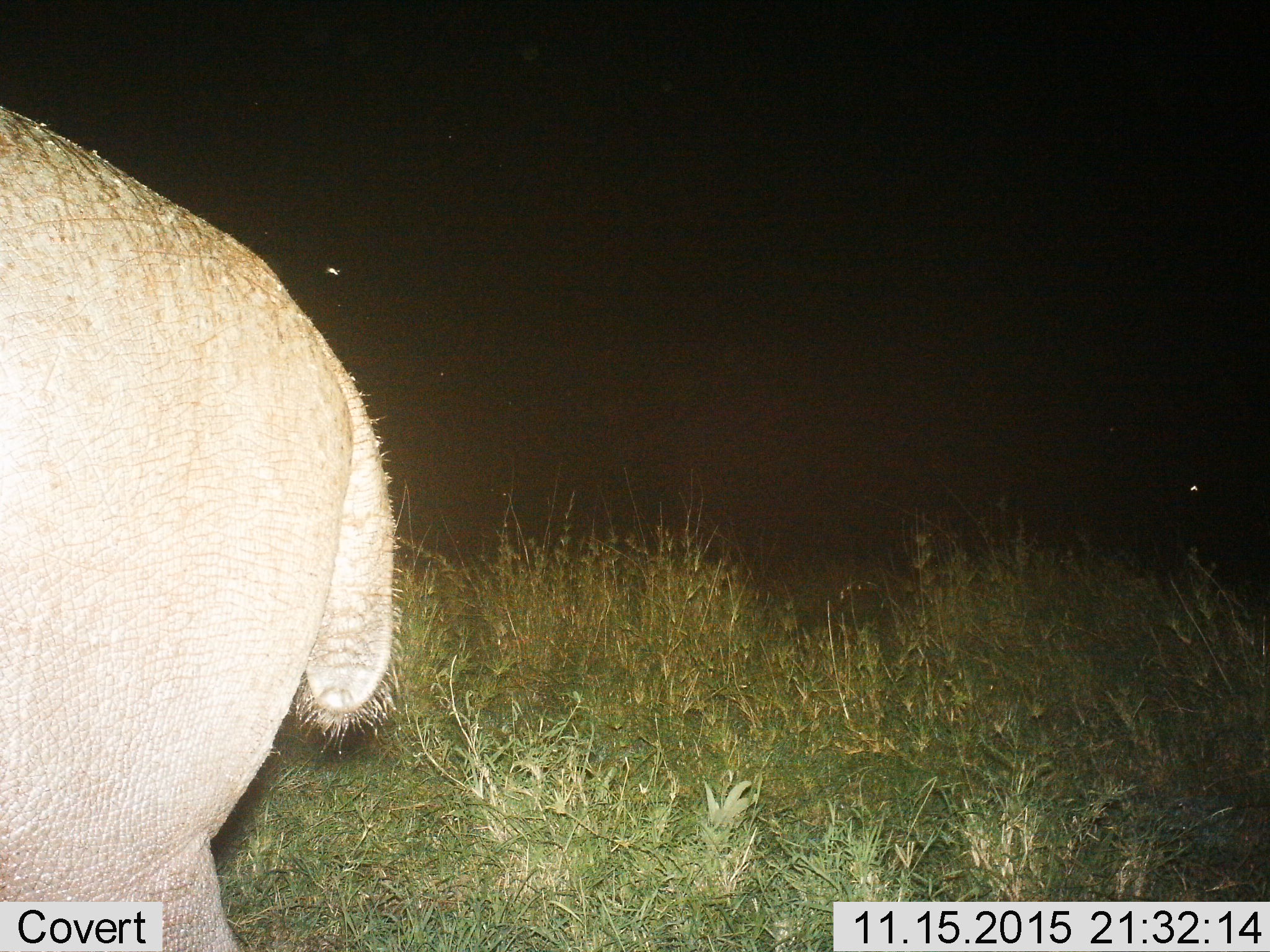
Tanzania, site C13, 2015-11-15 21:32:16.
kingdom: Animalia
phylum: Chordata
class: Mammalia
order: Artiodactyla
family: Hippopotamidae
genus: Hippopotamus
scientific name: Hippopotamus amphibius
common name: hippopotamus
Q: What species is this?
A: Hippopotamus (Hippopotamus amphibius).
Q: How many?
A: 1.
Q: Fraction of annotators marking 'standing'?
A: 80%.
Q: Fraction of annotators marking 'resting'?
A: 0%.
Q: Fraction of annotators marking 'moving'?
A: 20%.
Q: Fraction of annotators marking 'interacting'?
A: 0%.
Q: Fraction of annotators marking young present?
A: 10%.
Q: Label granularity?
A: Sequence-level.